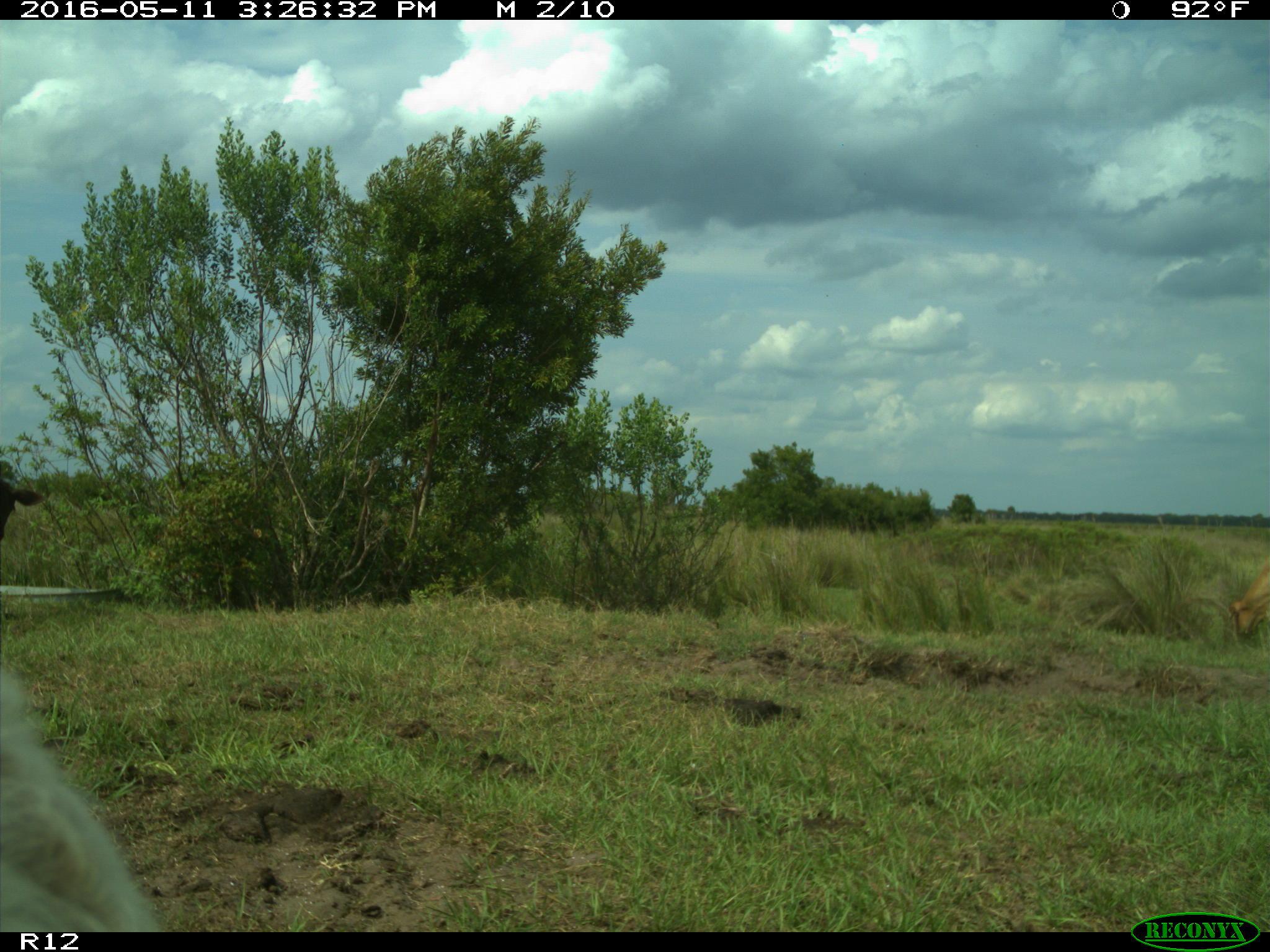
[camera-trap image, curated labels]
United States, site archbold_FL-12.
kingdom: Animalia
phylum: Chordata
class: Mammalia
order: Artiodactyla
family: Bovidae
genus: Bos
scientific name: Bos taurus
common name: domestic cow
Bos taurus (domestic cow).